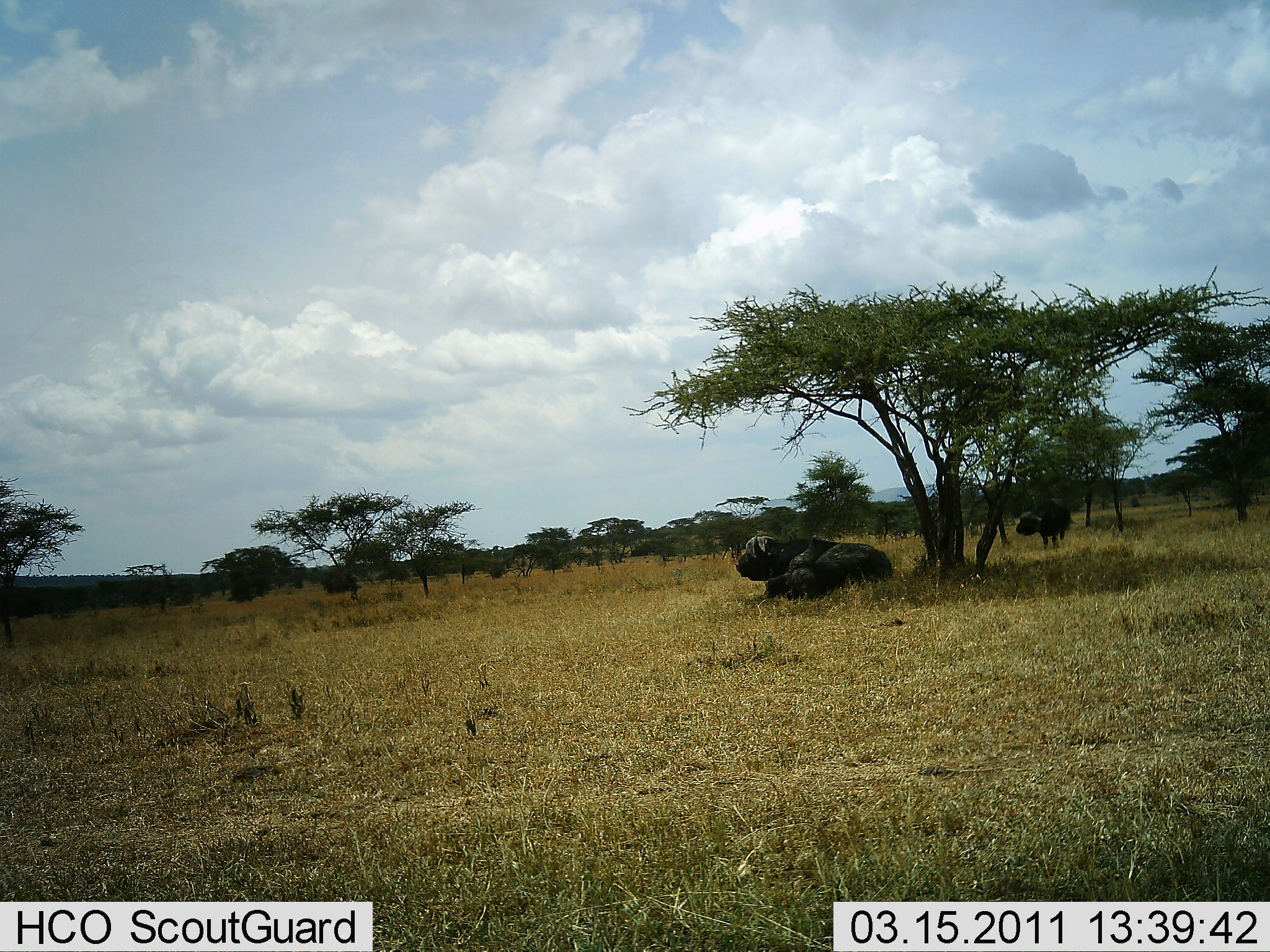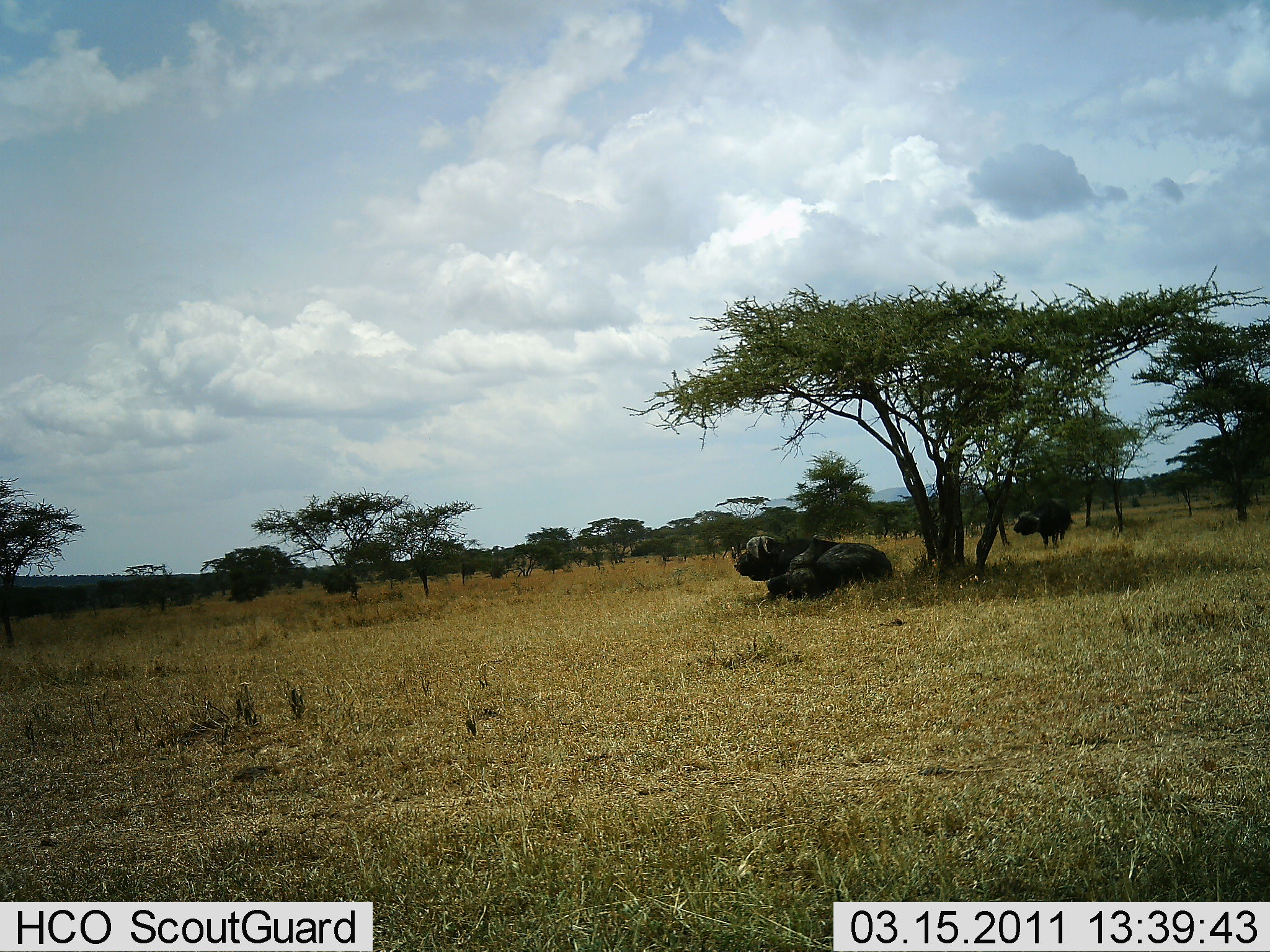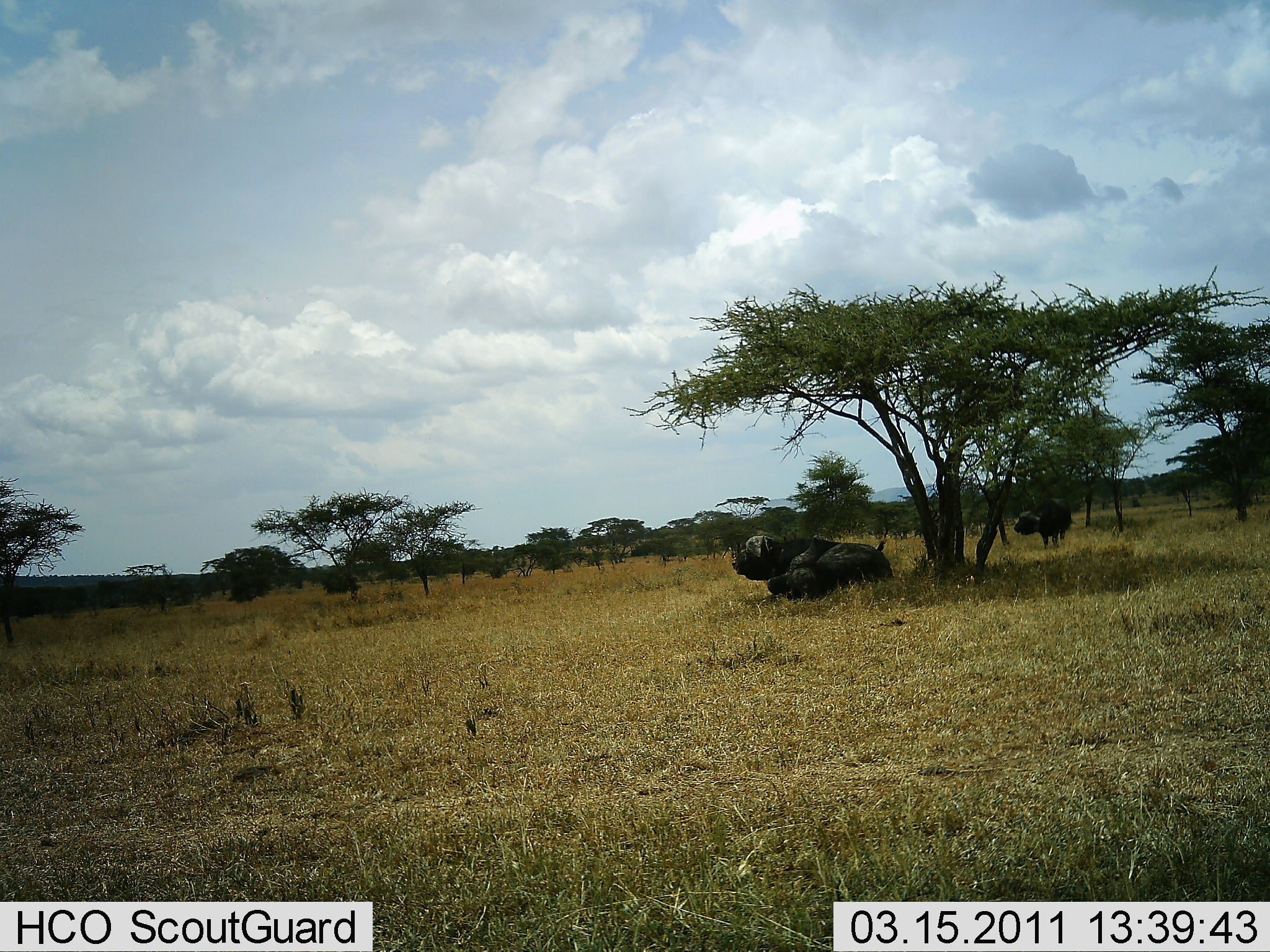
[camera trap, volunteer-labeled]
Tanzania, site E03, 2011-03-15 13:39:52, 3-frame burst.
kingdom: Animalia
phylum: Chordata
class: Mammalia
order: Artiodactyla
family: Bovidae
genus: Syncerus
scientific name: Syncerus caffer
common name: cape buffalo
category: buffalo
Buffalo (cape buffalo) (Syncerus caffer), count 3. Behavior (volunteer vote fractions): standing 58%, resting 100%, moving 0%, interacting 0%. Young present (vote fraction): 8%. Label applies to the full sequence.